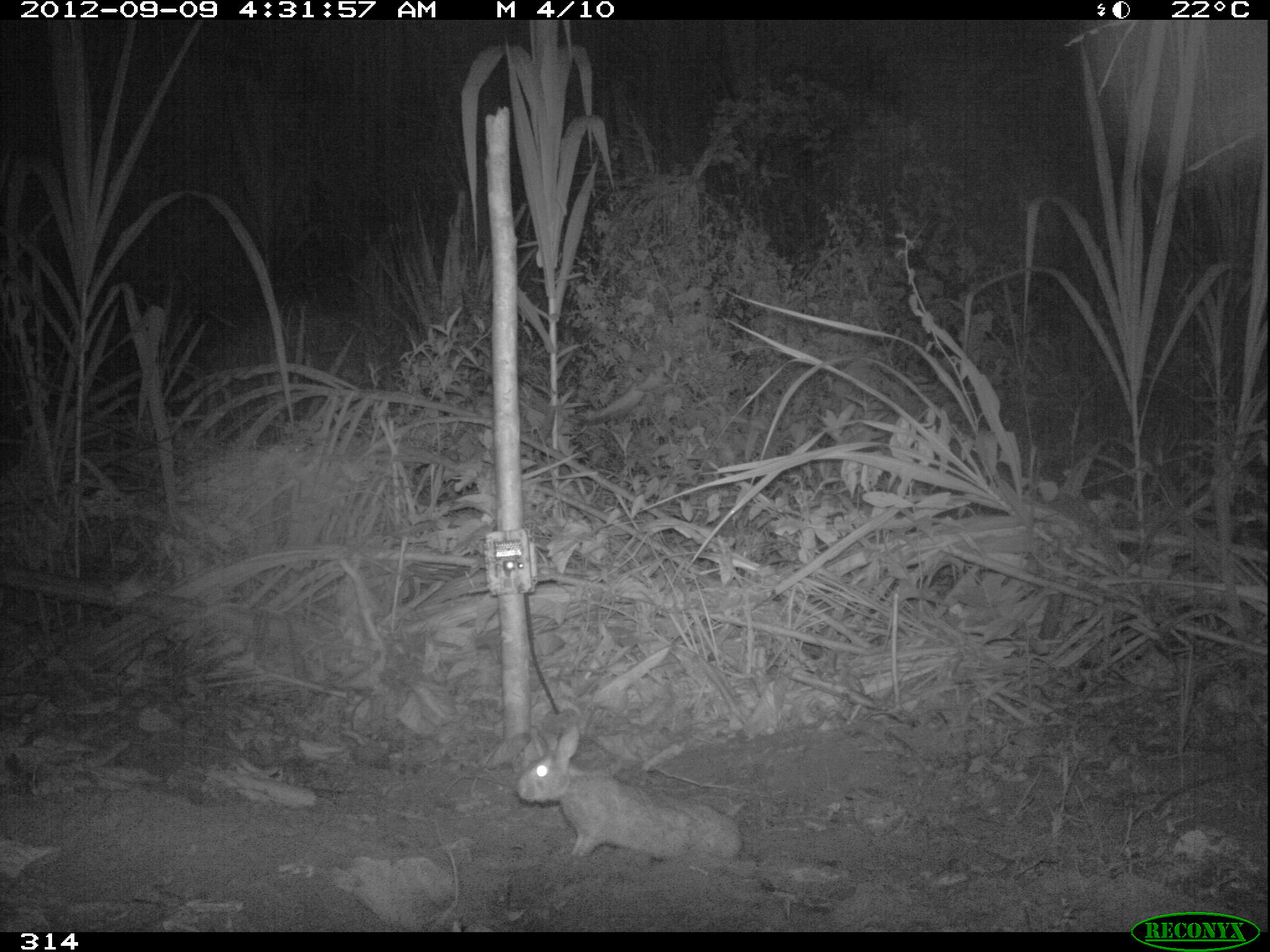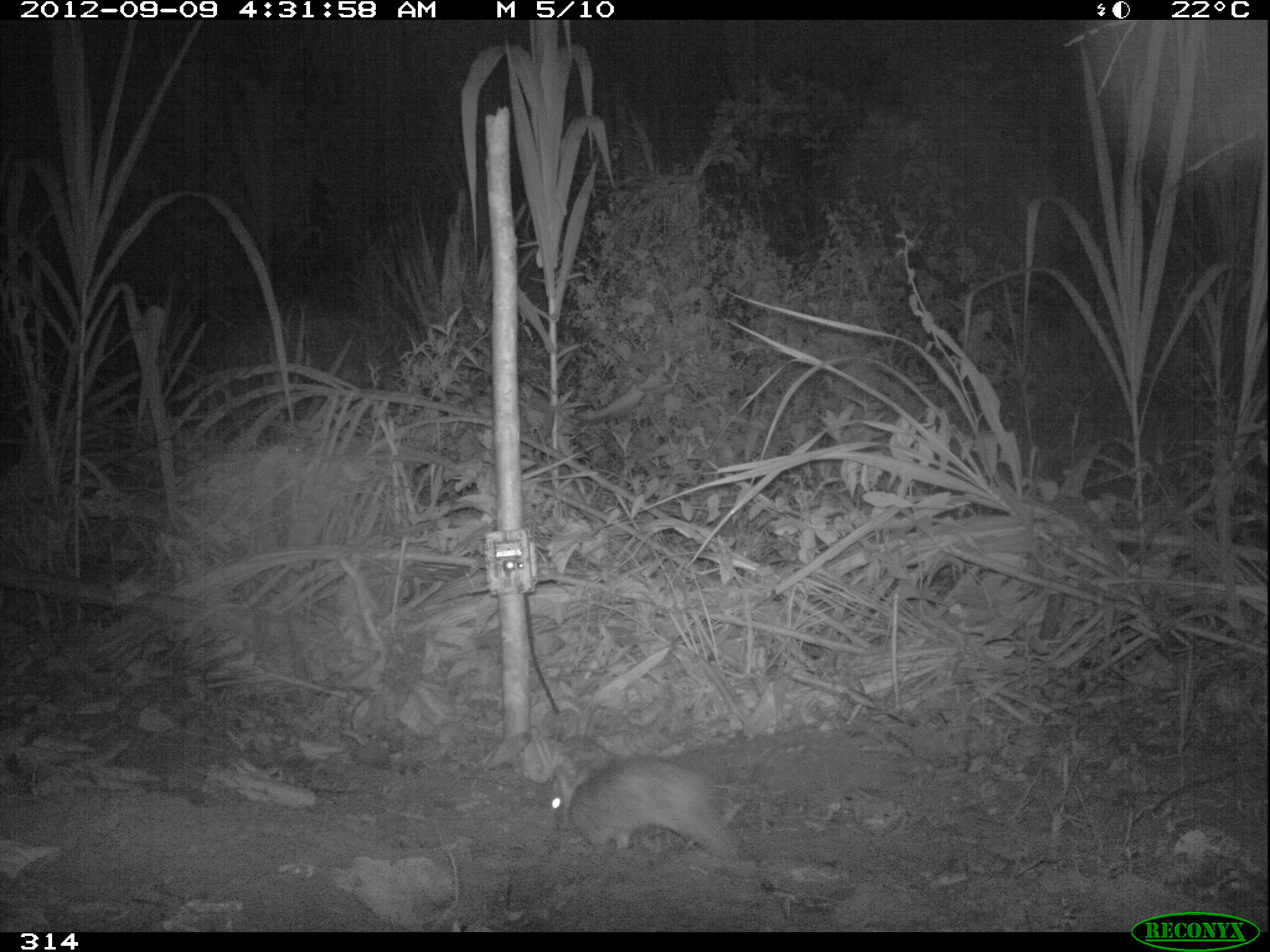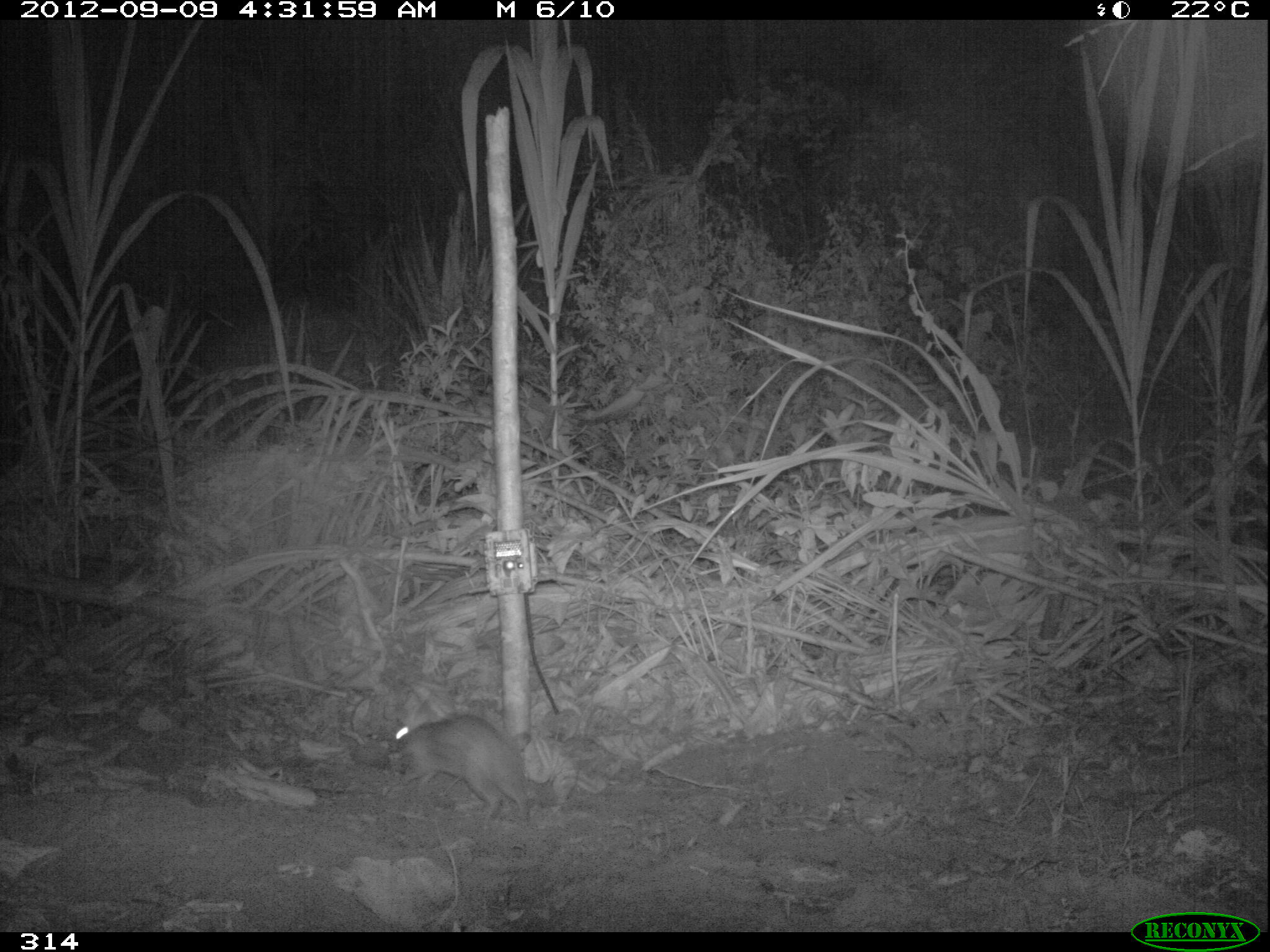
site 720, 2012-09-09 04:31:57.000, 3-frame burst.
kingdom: Animalia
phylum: Chordata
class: Mammalia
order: Lagomorpha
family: Leporidae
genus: Sylvilagus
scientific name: Sylvilagus brasiliensis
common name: tapeti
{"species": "Sylvilagus brasiliensis (tapeti)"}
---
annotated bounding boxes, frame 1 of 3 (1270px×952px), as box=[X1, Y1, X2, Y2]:
sylvilagus brasiliensis: box=[517, 727, 742, 861]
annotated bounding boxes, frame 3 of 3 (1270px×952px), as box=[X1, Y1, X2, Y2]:
sylvilagus brasiliensis: box=[388, 714, 532, 818]